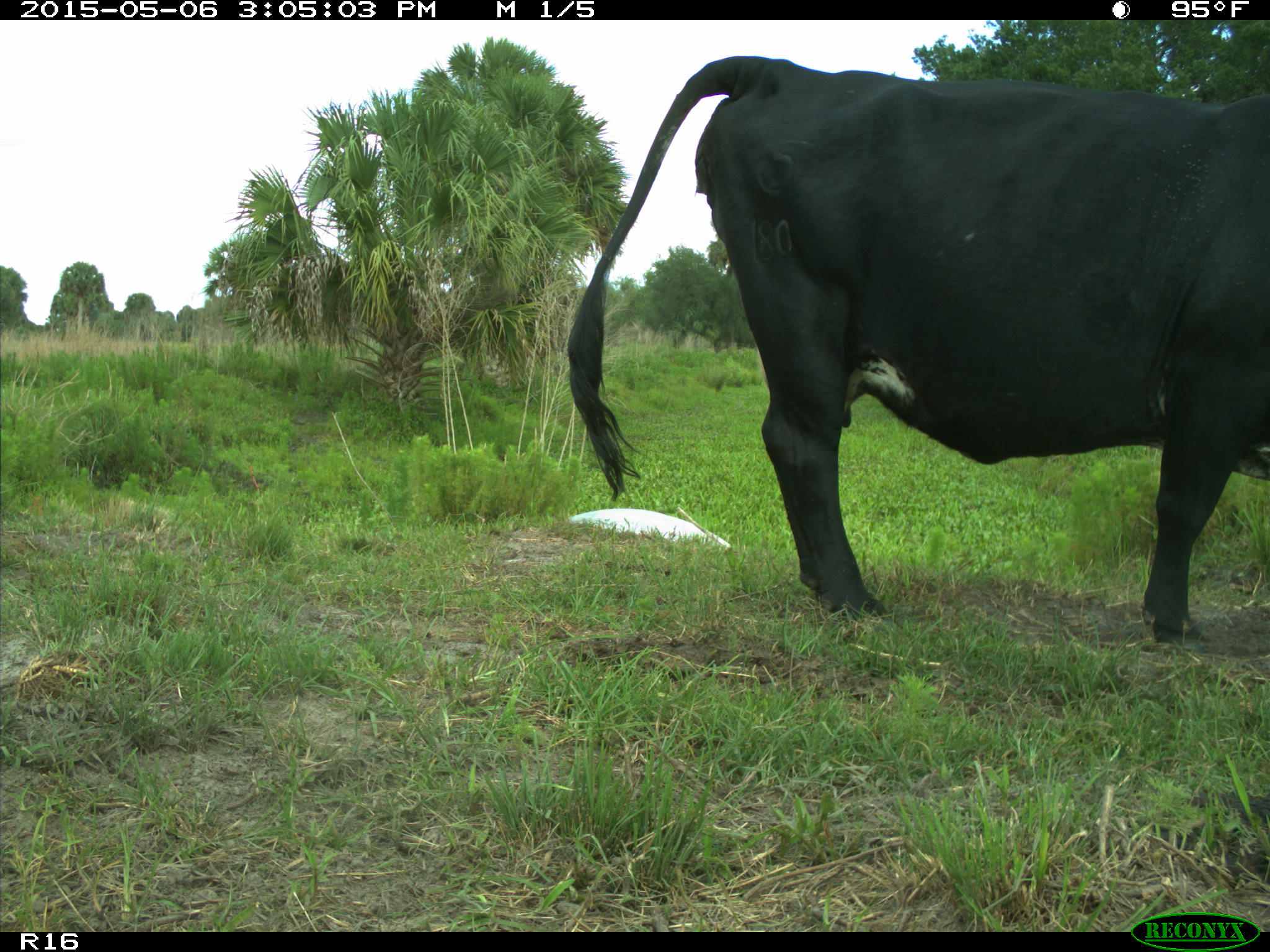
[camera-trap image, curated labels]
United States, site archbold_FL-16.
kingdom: Animalia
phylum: Chordata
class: Mammalia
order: Artiodactyla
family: Bovidae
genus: Bos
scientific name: Bos taurus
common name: domestic cow